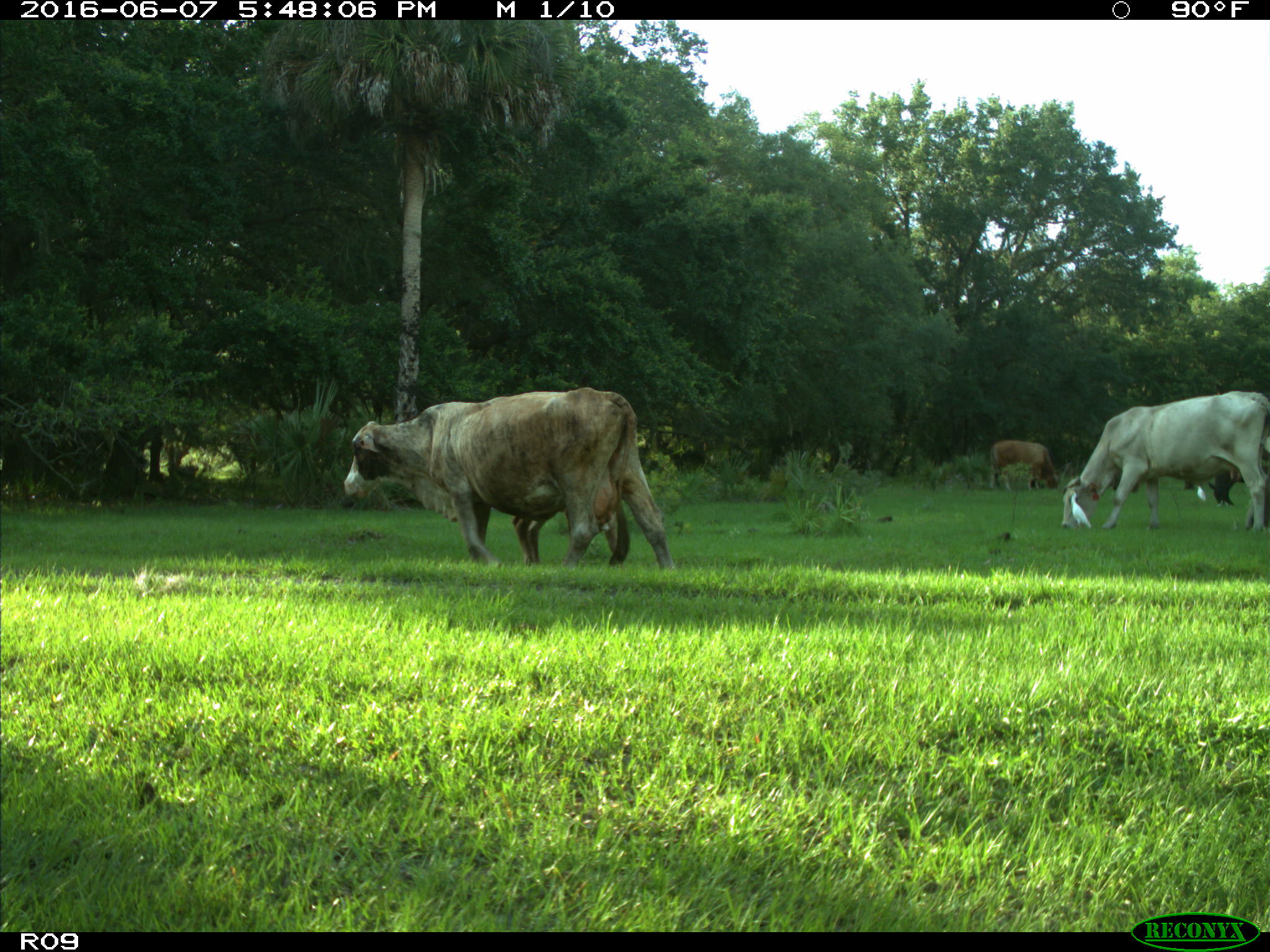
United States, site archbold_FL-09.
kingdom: Animalia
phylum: Chordata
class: Mammalia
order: Artiodactyla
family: Bovidae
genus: Bos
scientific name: Bos taurus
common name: domestic cow